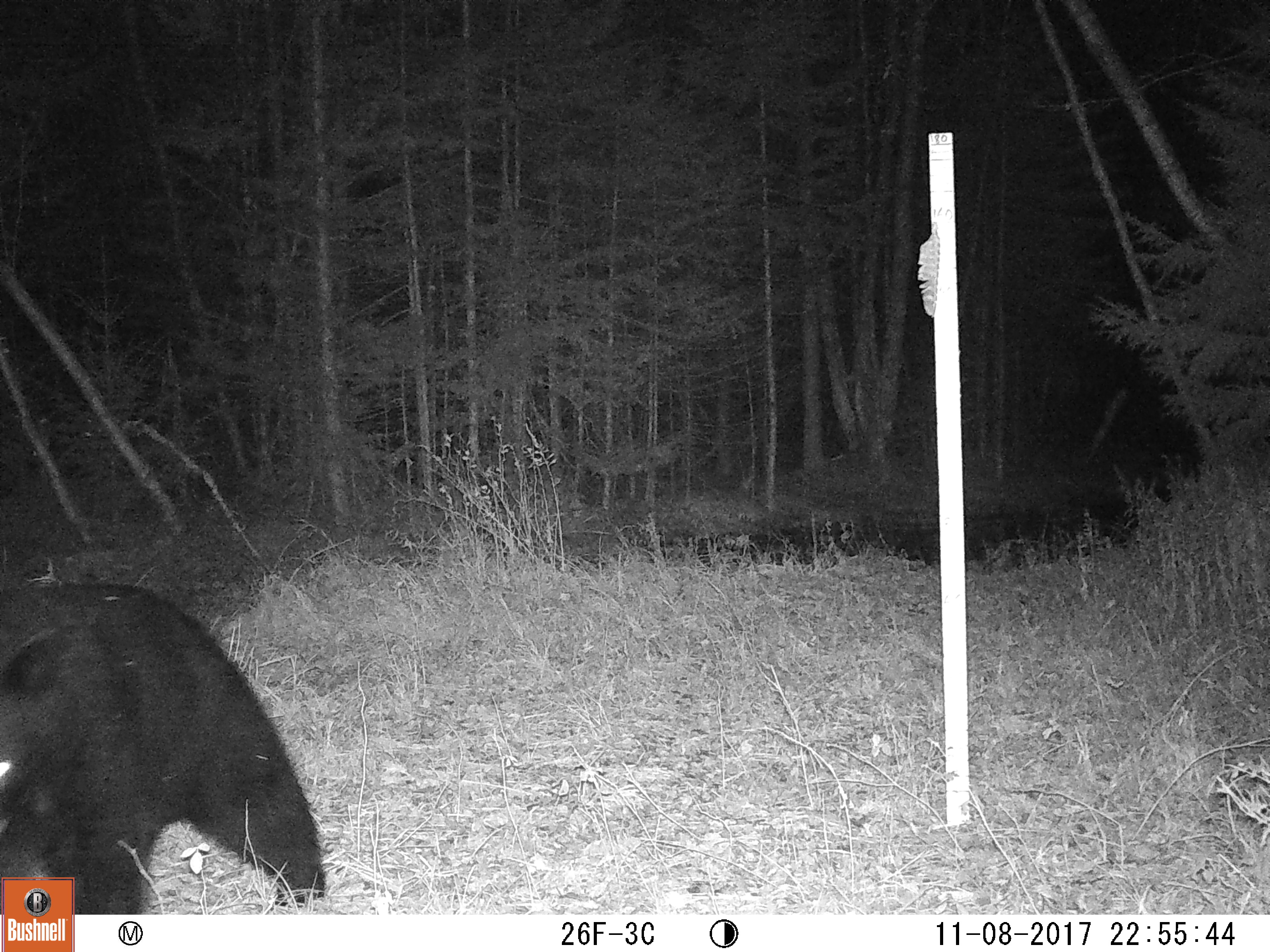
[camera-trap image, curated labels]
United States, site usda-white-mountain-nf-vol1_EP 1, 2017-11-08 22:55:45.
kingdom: Animalia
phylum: Chordata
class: Mammalia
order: Carnivora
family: Ursidae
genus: Ursus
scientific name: Ursus americanus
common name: black bear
Black bear (Ursus americanus).